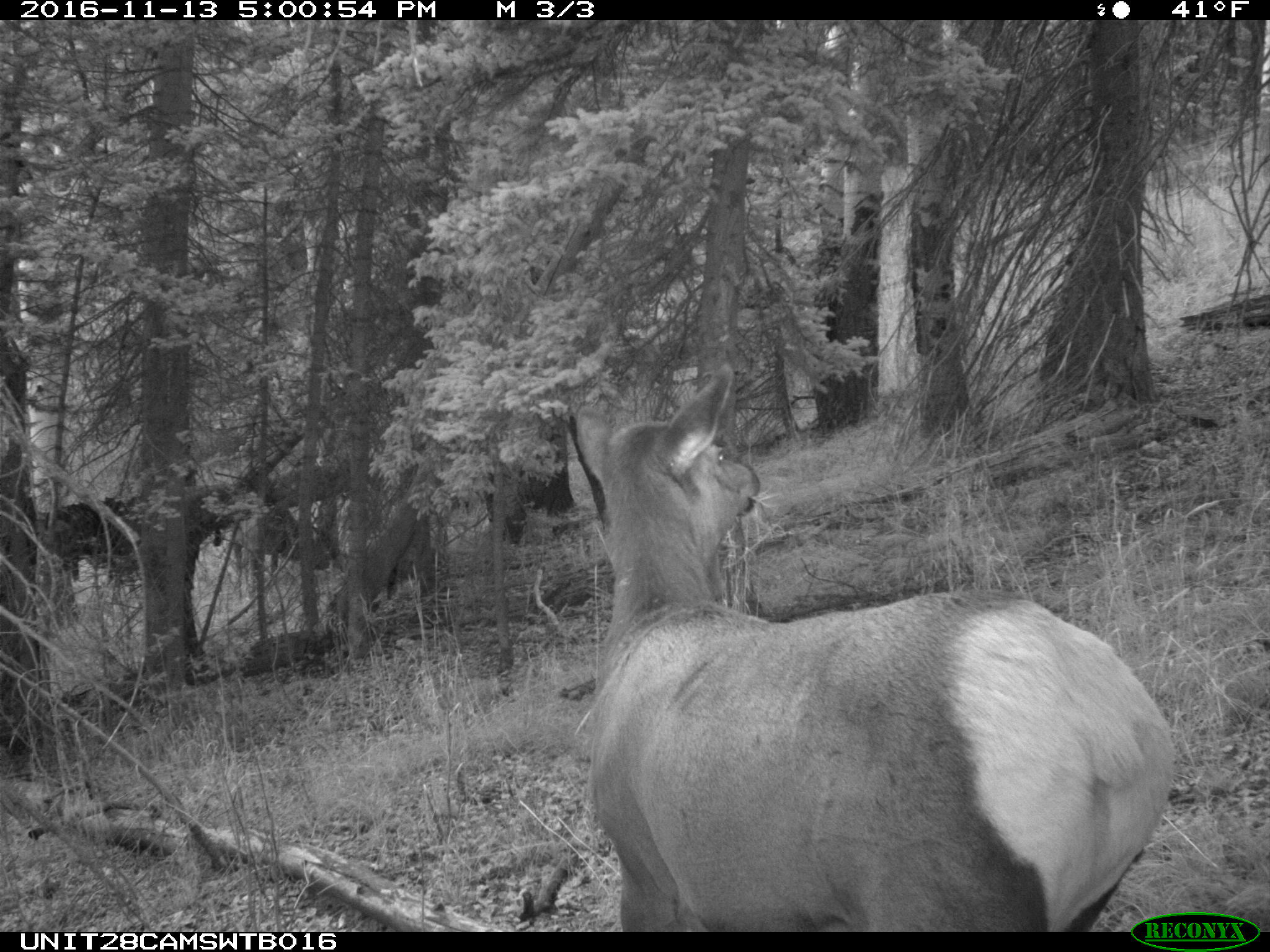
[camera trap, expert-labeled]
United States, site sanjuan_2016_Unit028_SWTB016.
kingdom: Animalia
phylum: Chordata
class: Mammalia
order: Artiodactyla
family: Cervidae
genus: Cervus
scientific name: Cervus elaphus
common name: red deer